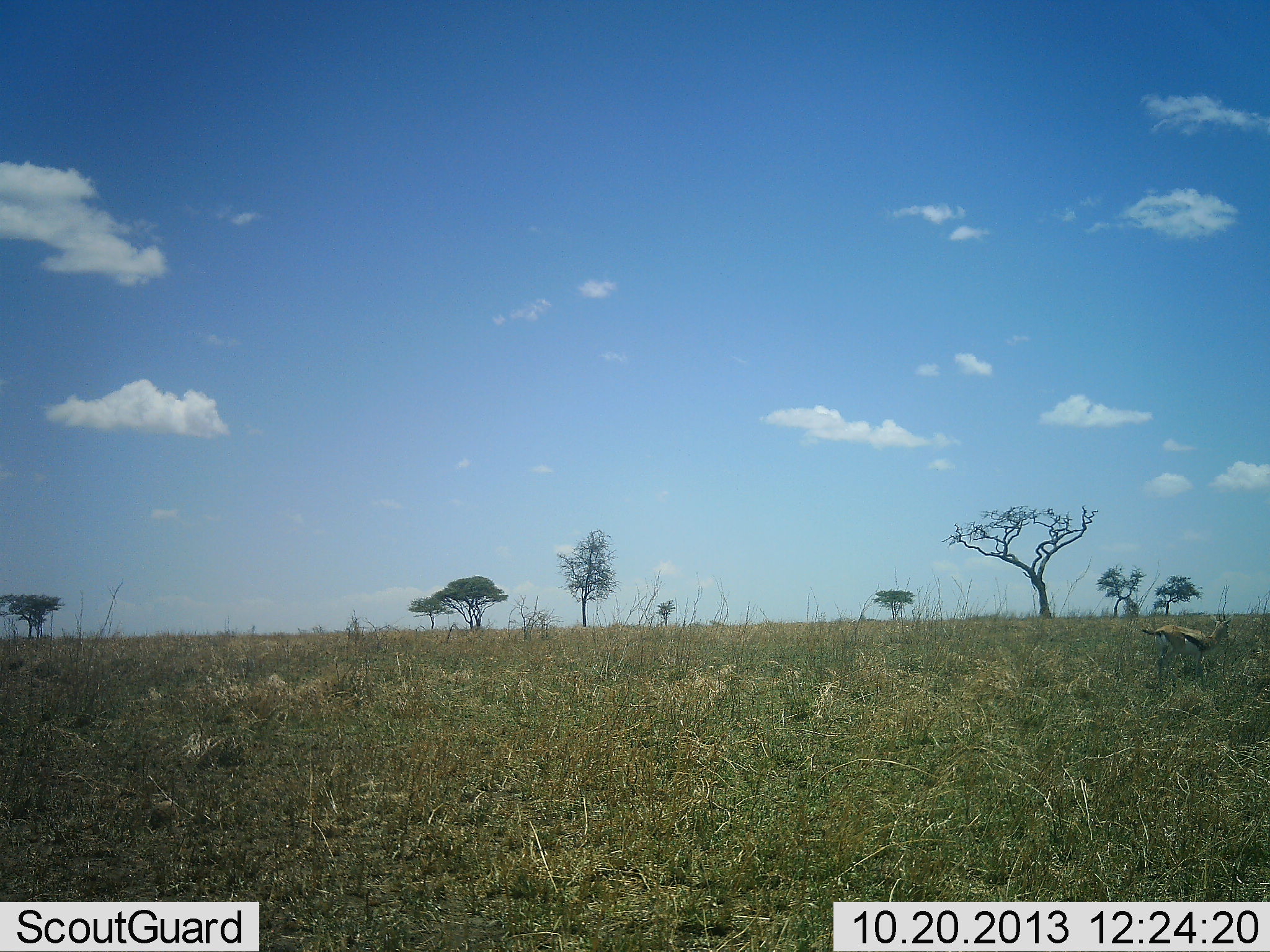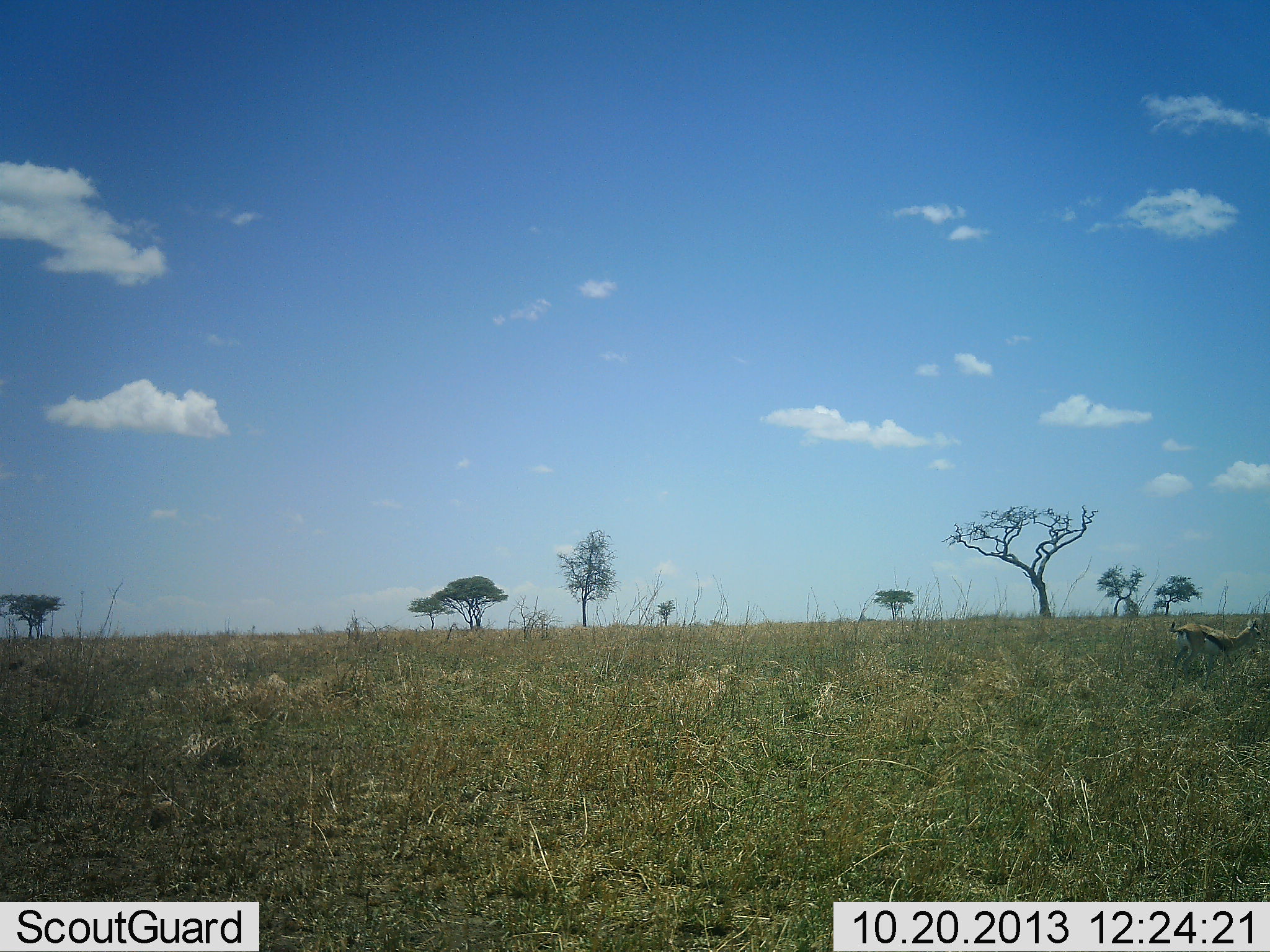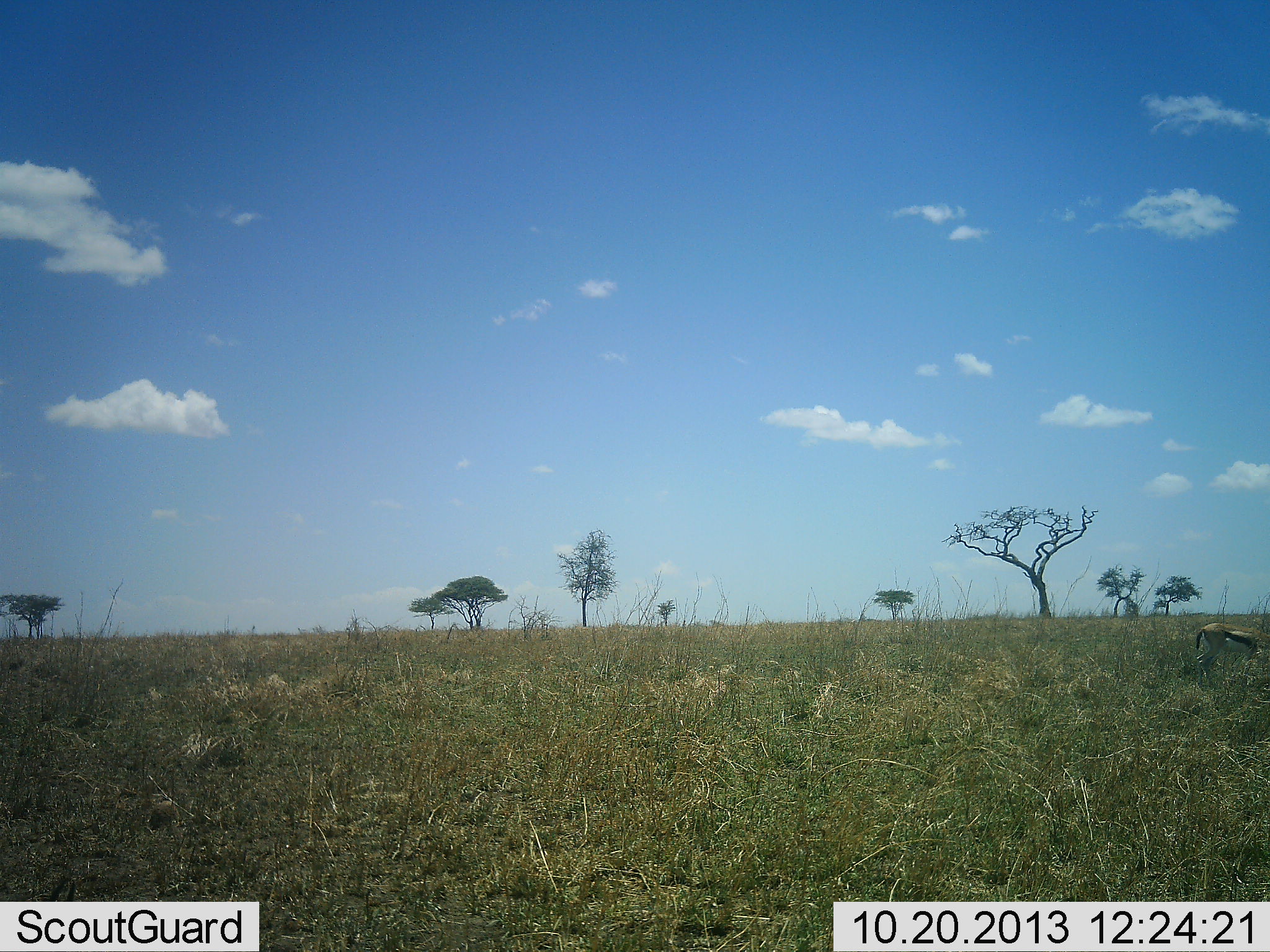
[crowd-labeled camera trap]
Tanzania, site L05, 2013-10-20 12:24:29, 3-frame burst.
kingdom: Animalia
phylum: Chordata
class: Mammalia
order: Artiodactyla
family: Bovidae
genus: Eudorcas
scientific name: Eudorcas thomsonii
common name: thomson's gazelle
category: gazellethomsons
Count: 1.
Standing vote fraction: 5%.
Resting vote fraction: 0%.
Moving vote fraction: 100%.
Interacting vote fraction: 0%.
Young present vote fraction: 0%.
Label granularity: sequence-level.